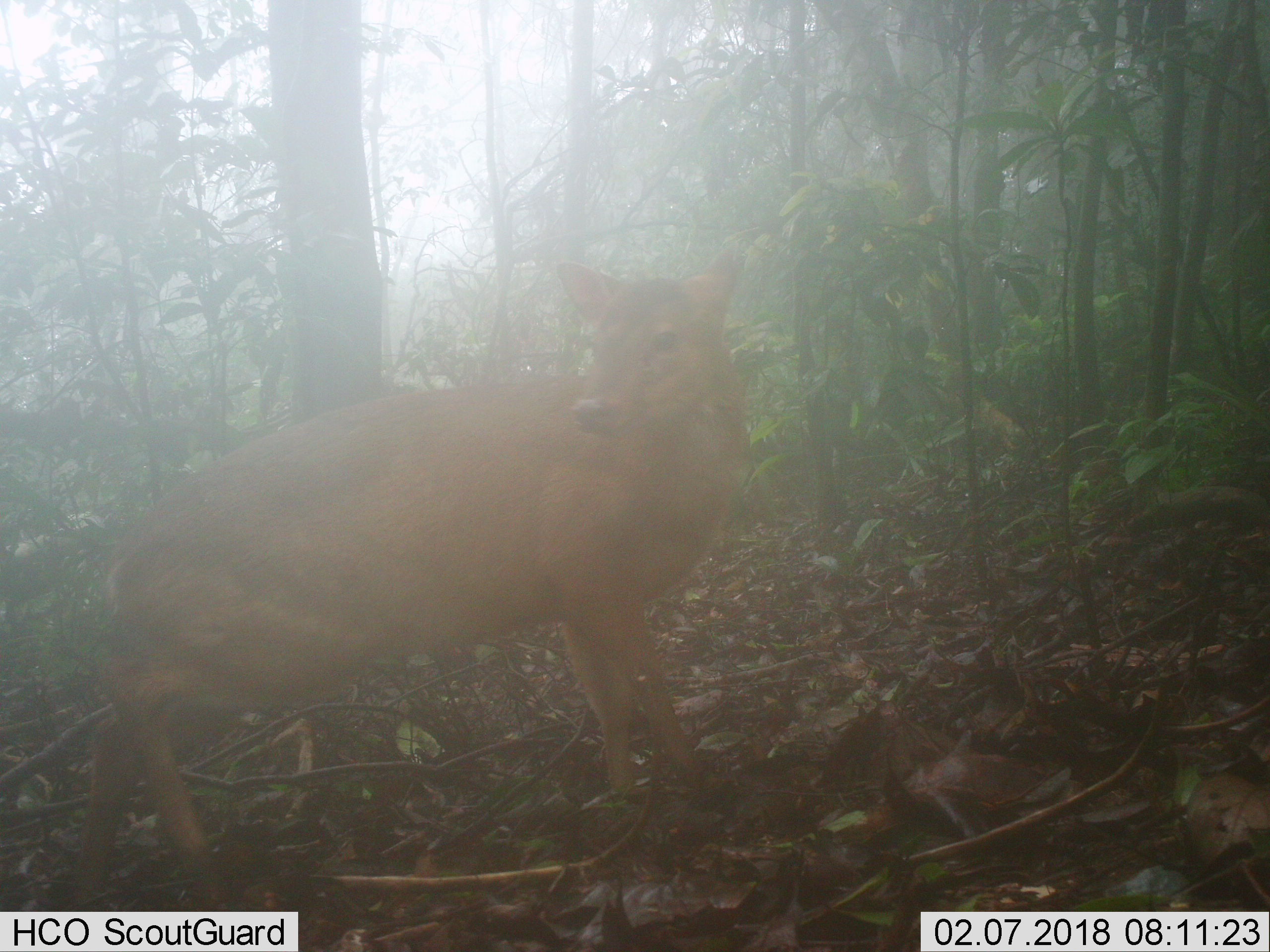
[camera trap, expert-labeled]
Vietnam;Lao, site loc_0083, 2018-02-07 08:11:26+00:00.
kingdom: Animalia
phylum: Chordata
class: Mammalia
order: Artiodactyla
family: Cervidae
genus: Muntiacus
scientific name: Muntiacus vuquangensis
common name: large-antlered muntjac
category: large antlered muntjac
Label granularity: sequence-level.